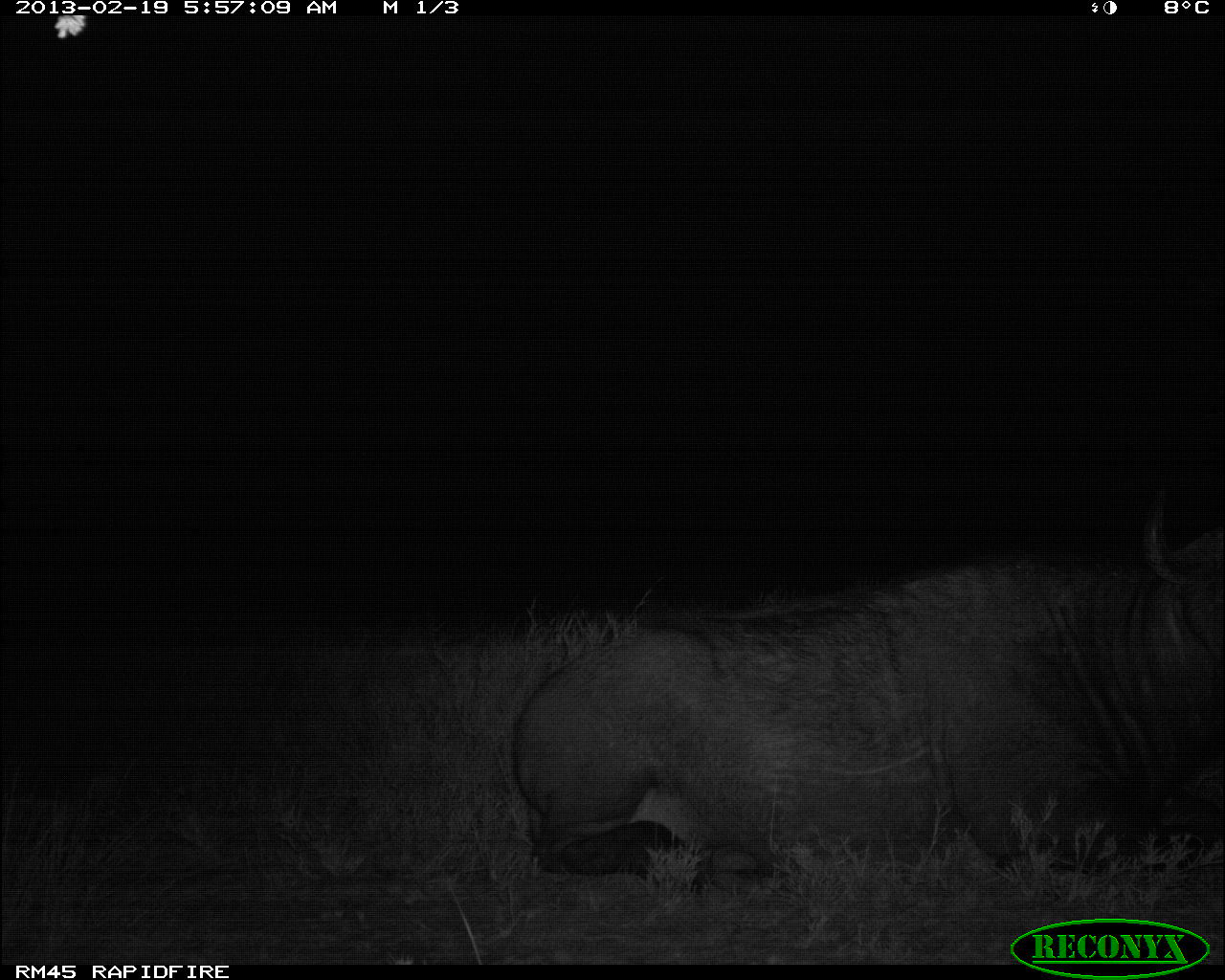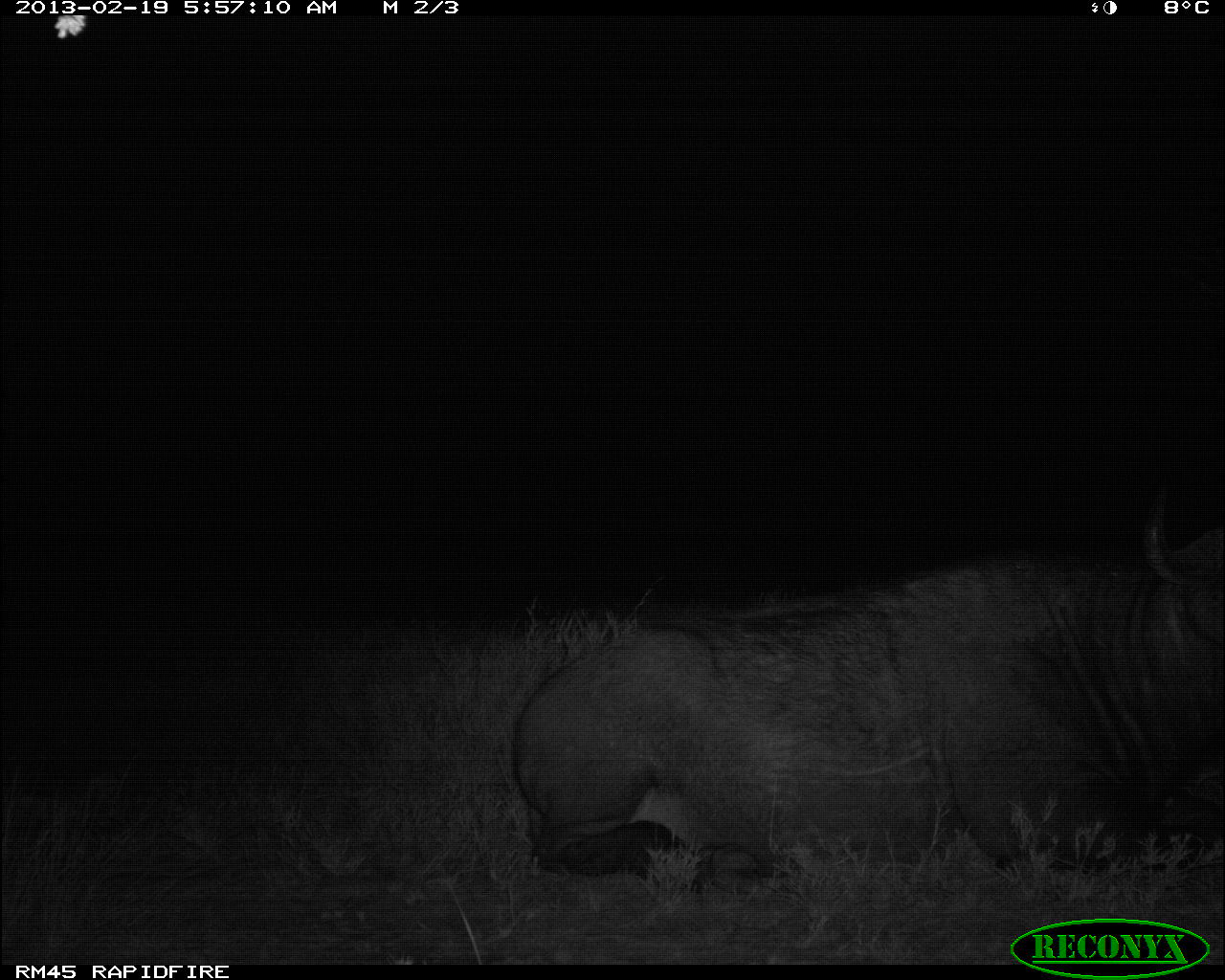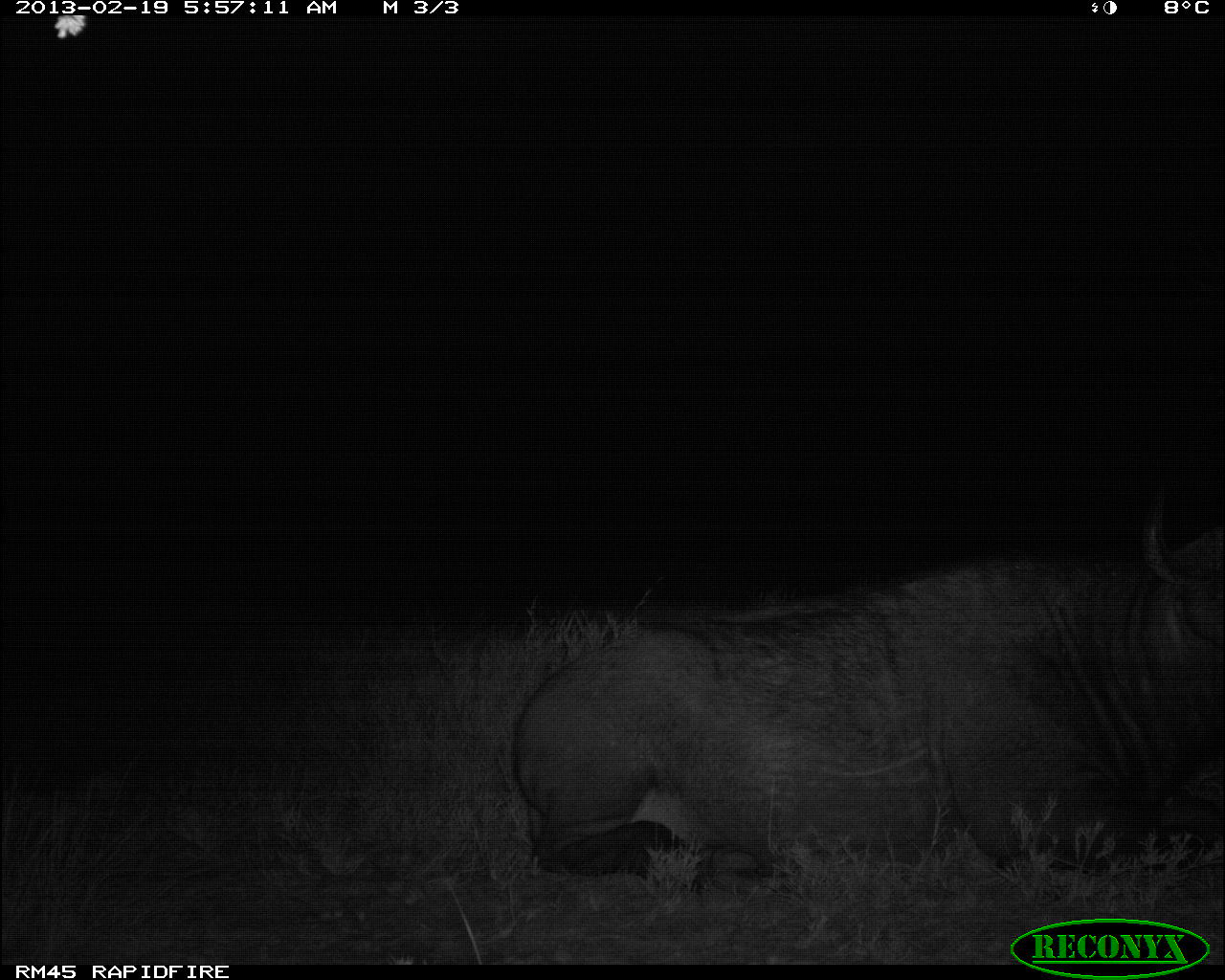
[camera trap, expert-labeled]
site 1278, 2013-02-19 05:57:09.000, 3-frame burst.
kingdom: Animalia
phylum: Chordata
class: Mammalia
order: Artiodactyla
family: Bovidae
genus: Syncerus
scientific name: Syncerus caffer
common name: african buffalo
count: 1